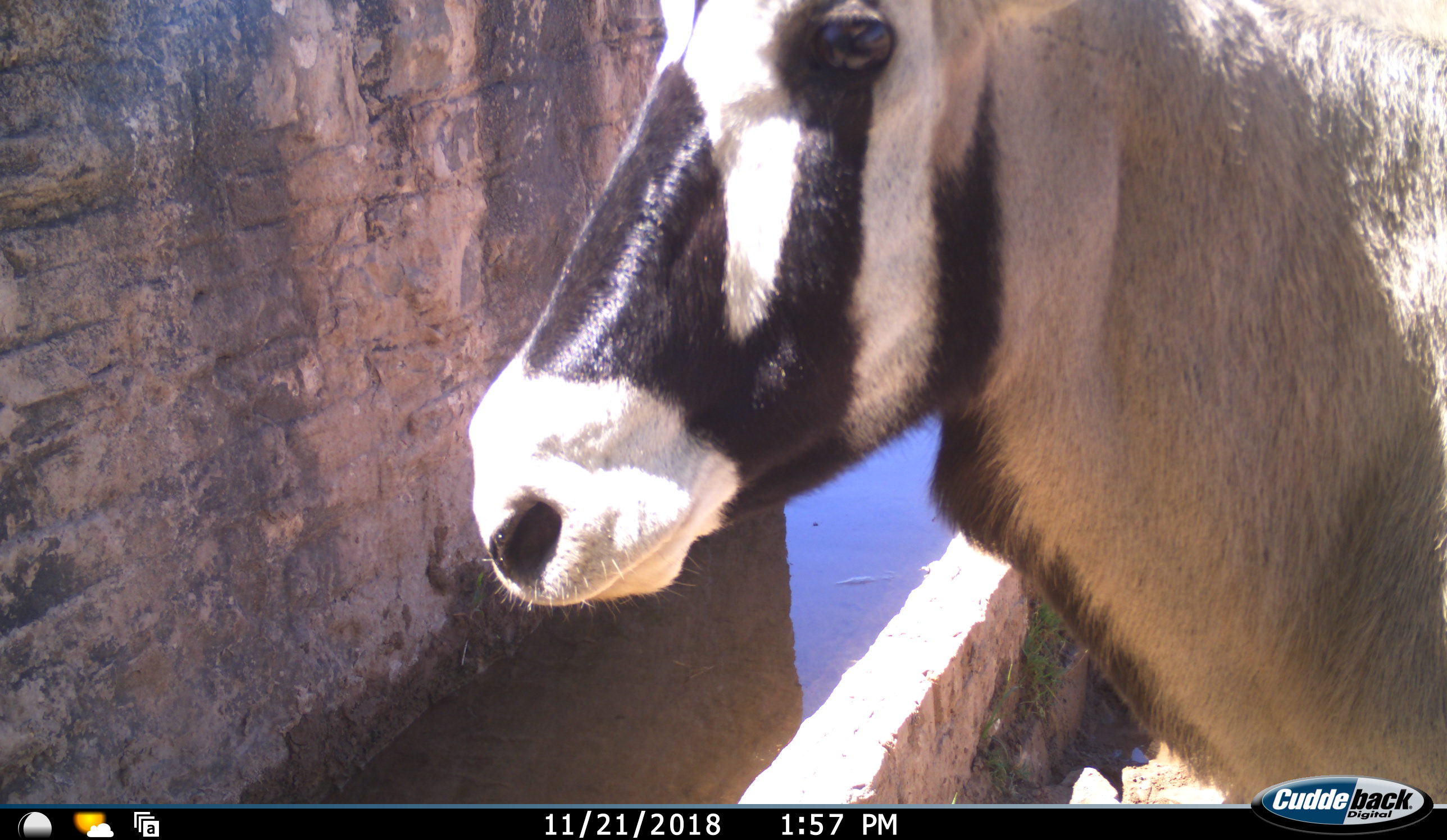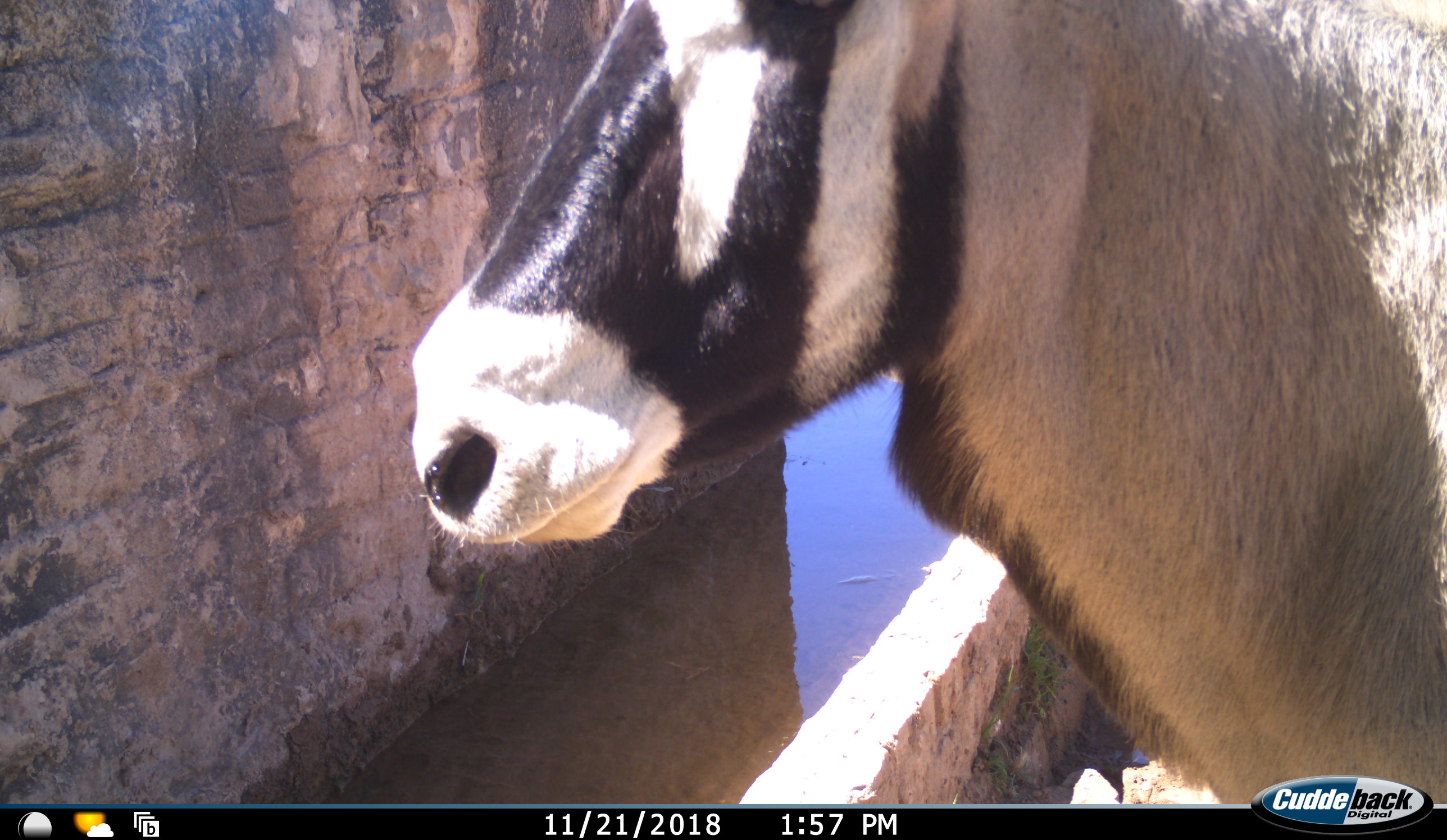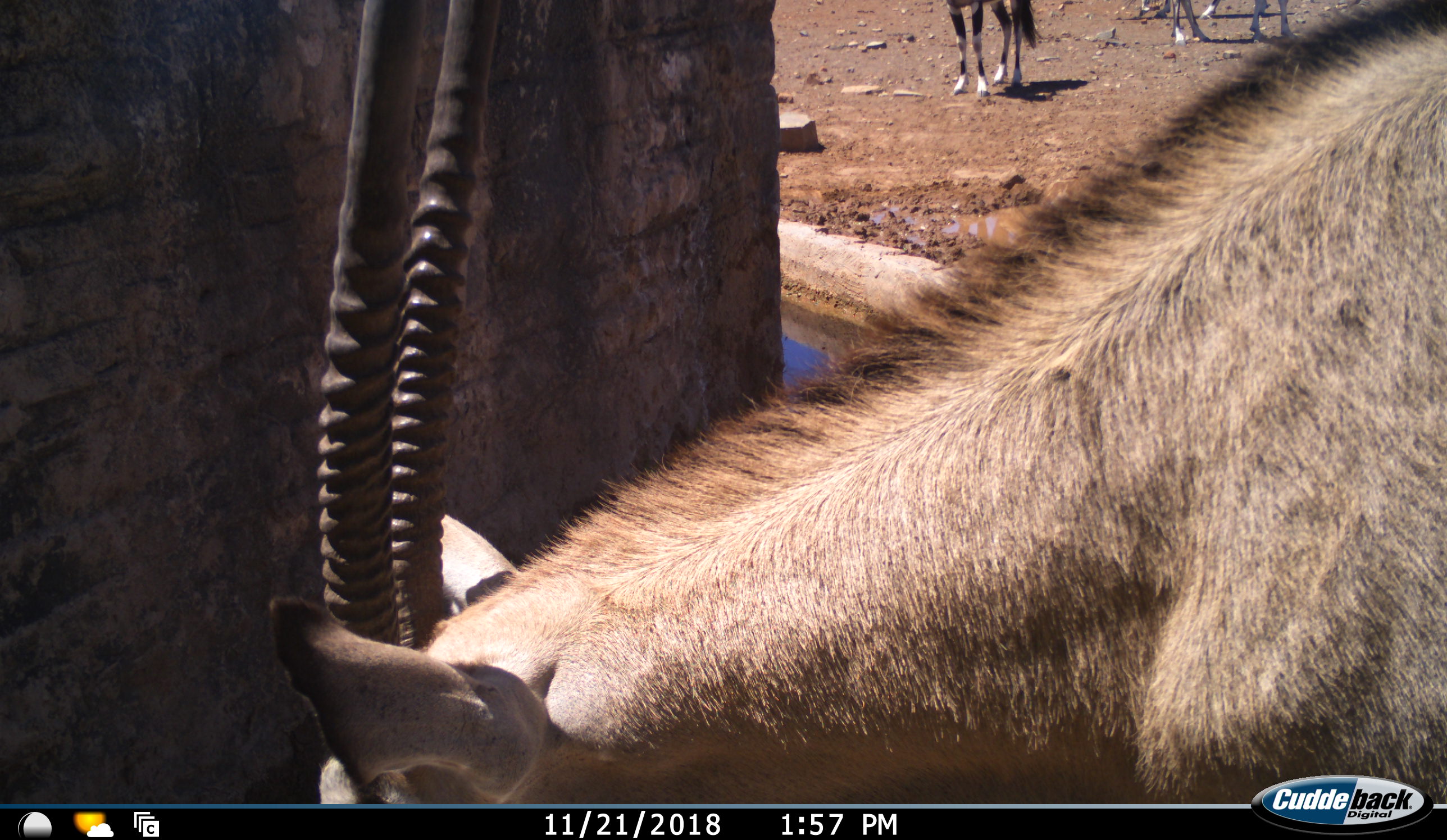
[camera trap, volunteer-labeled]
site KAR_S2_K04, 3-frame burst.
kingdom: Animalia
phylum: Chordata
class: Mammalia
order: Artiodactyla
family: Bovidae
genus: Oryx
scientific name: Oryx gazella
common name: gemsbok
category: oryx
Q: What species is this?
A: Oryx (gemsbok) (Oryx gazella).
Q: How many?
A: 4.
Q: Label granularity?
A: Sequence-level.